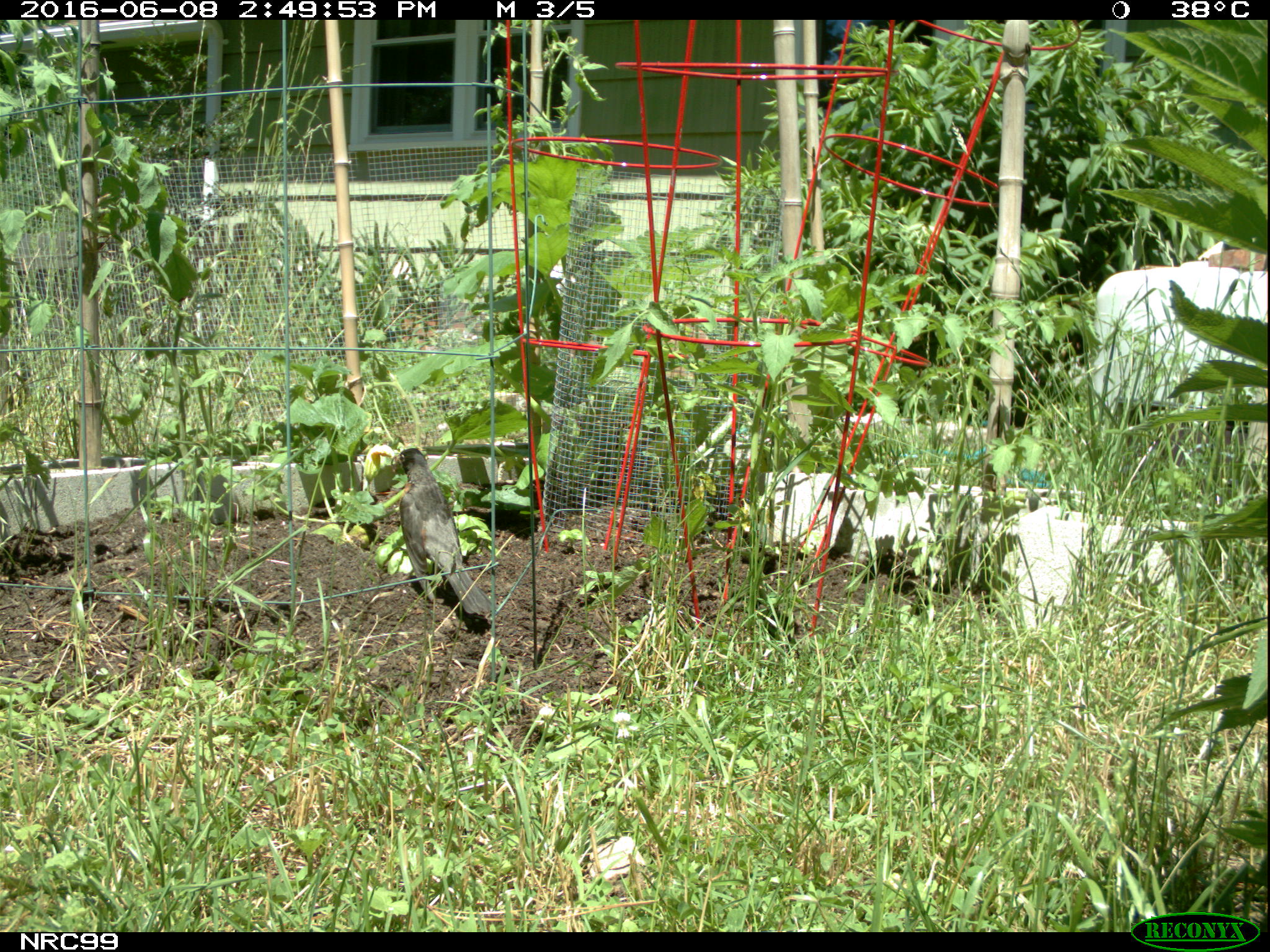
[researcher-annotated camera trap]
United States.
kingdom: Animalia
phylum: Chordata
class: Aves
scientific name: Aves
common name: bird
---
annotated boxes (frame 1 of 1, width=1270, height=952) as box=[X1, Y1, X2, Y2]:
Bird: box=[385, 447, 502, 638]